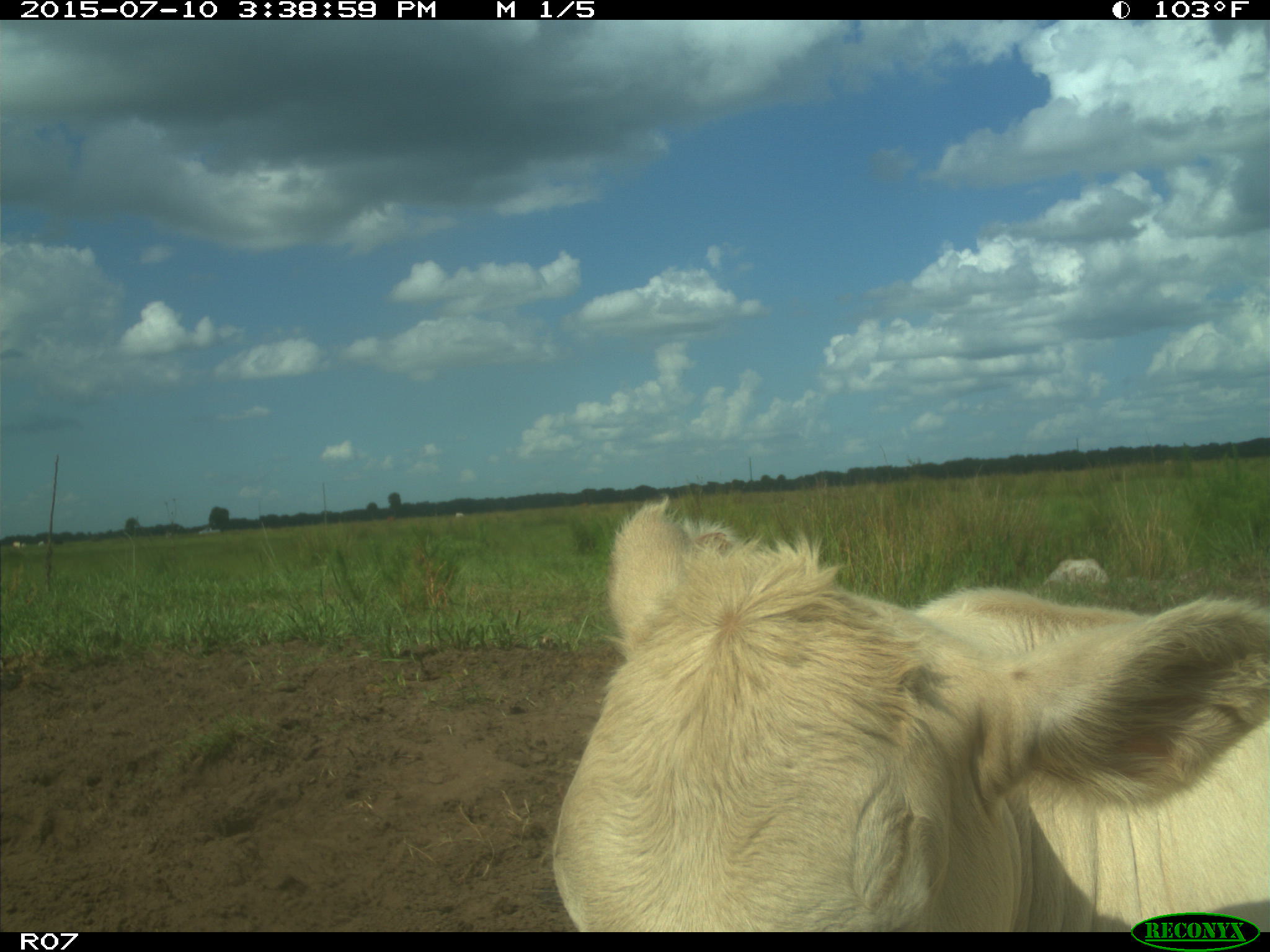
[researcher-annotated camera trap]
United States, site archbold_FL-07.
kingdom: Animalia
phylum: Chordata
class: Mammalia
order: Artiodactyla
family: Bovidae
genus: Bos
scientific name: Bos taurus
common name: domestic cow